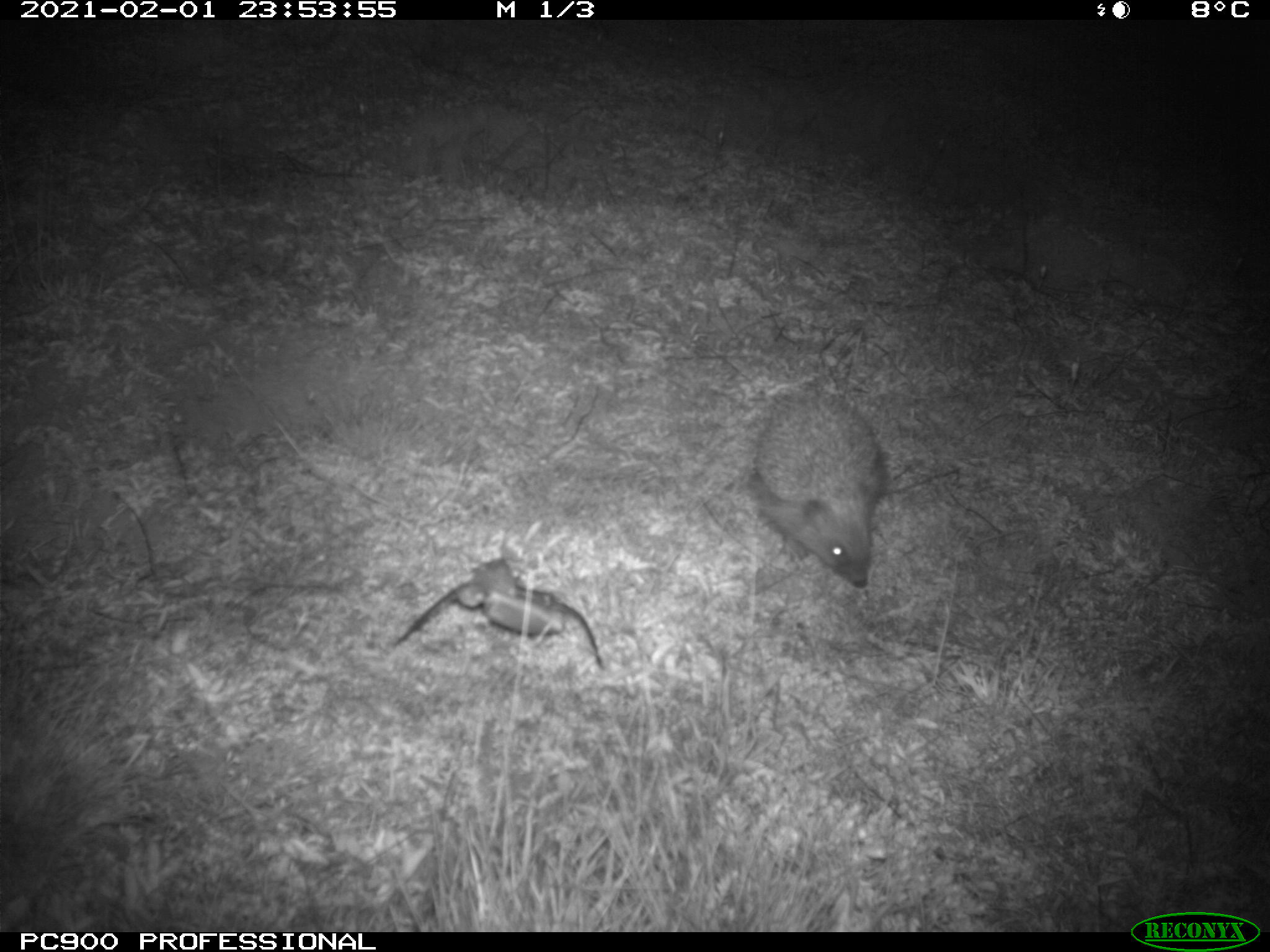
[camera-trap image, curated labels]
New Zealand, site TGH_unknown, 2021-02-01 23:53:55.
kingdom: Animalia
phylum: Chordata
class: Mammalia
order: Eulipotyphla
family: Erinaceidae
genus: Erinaceus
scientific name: Erinaceus europaeus europaeus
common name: european hedgehog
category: hedgehog